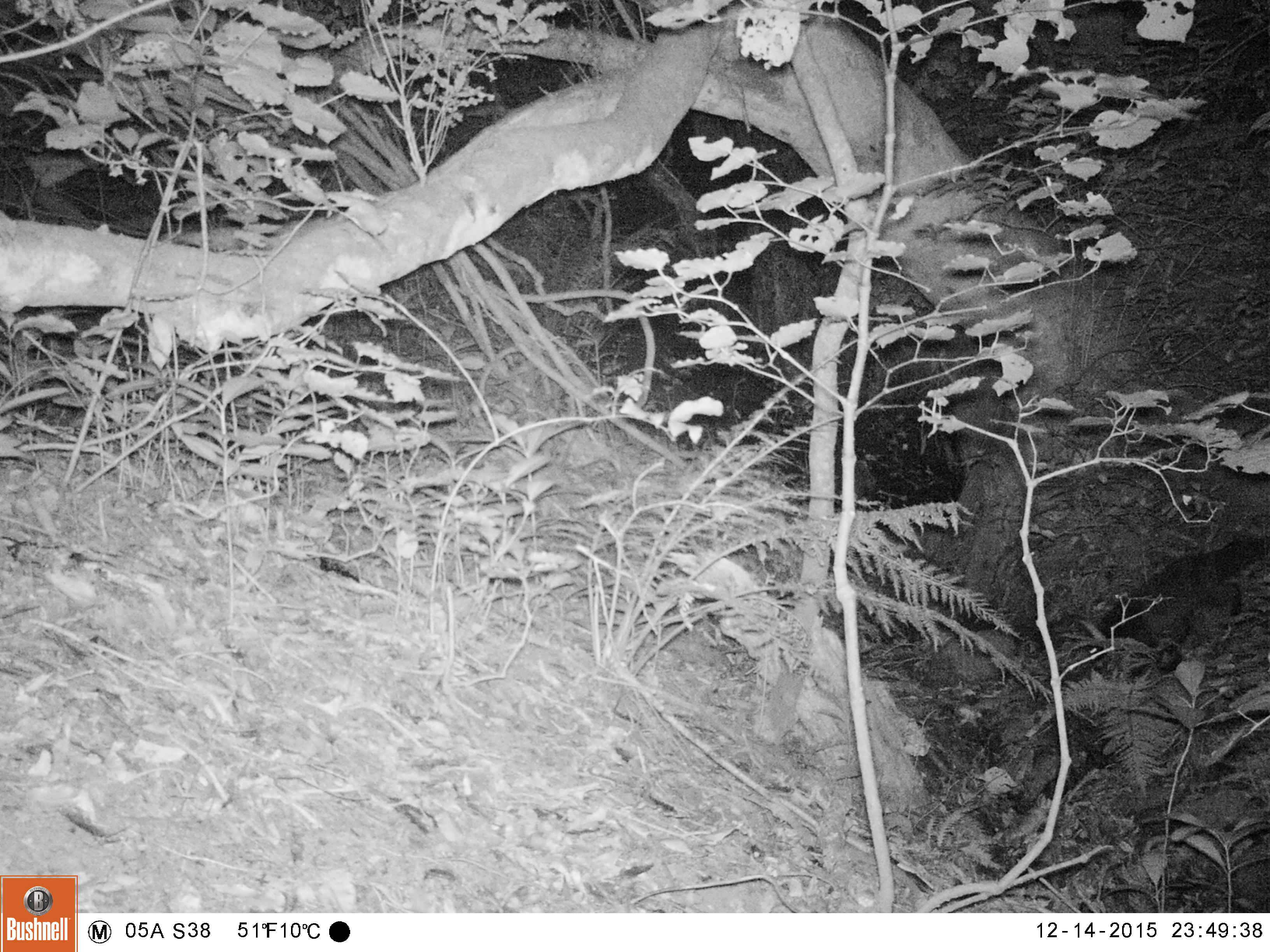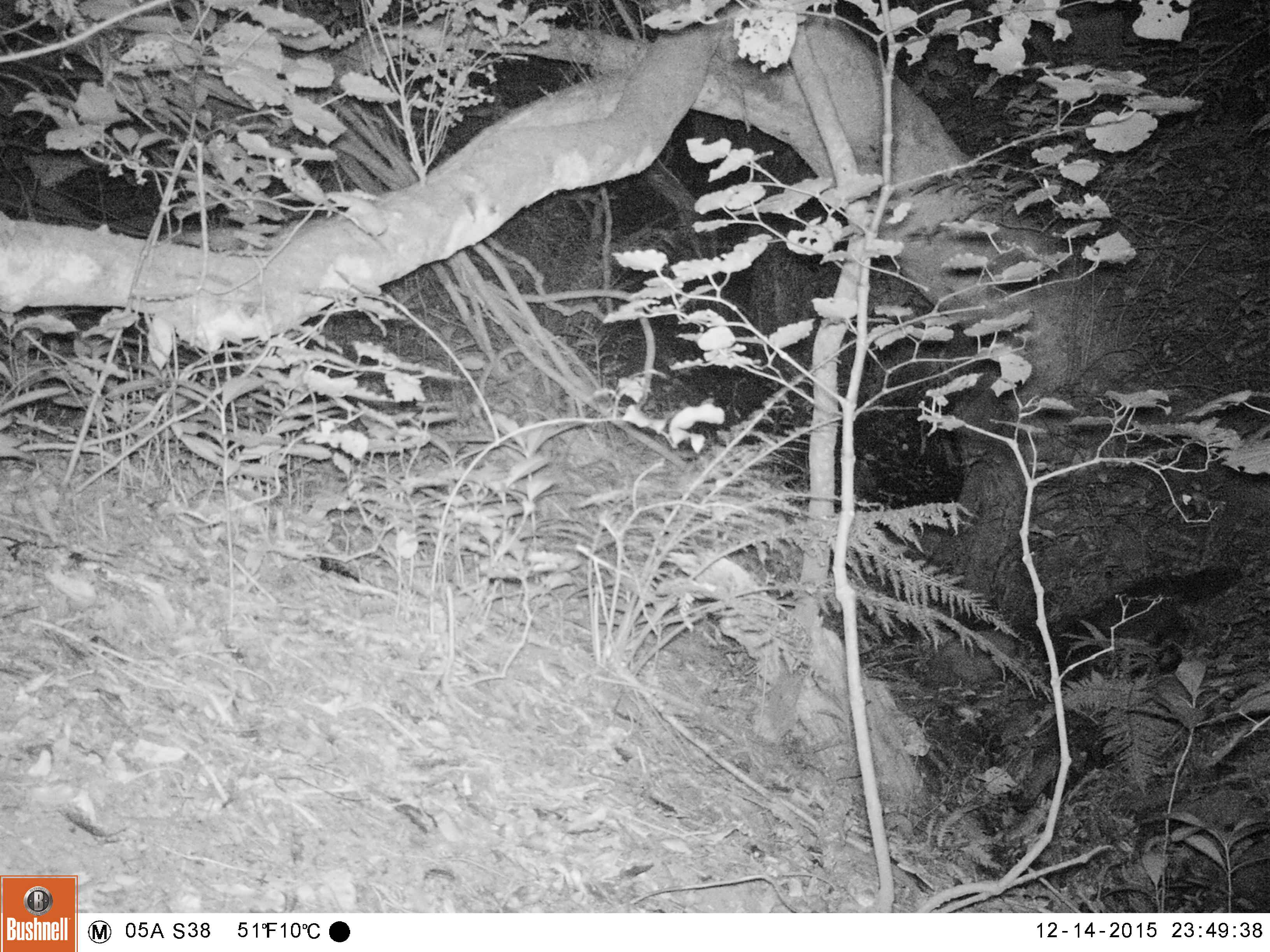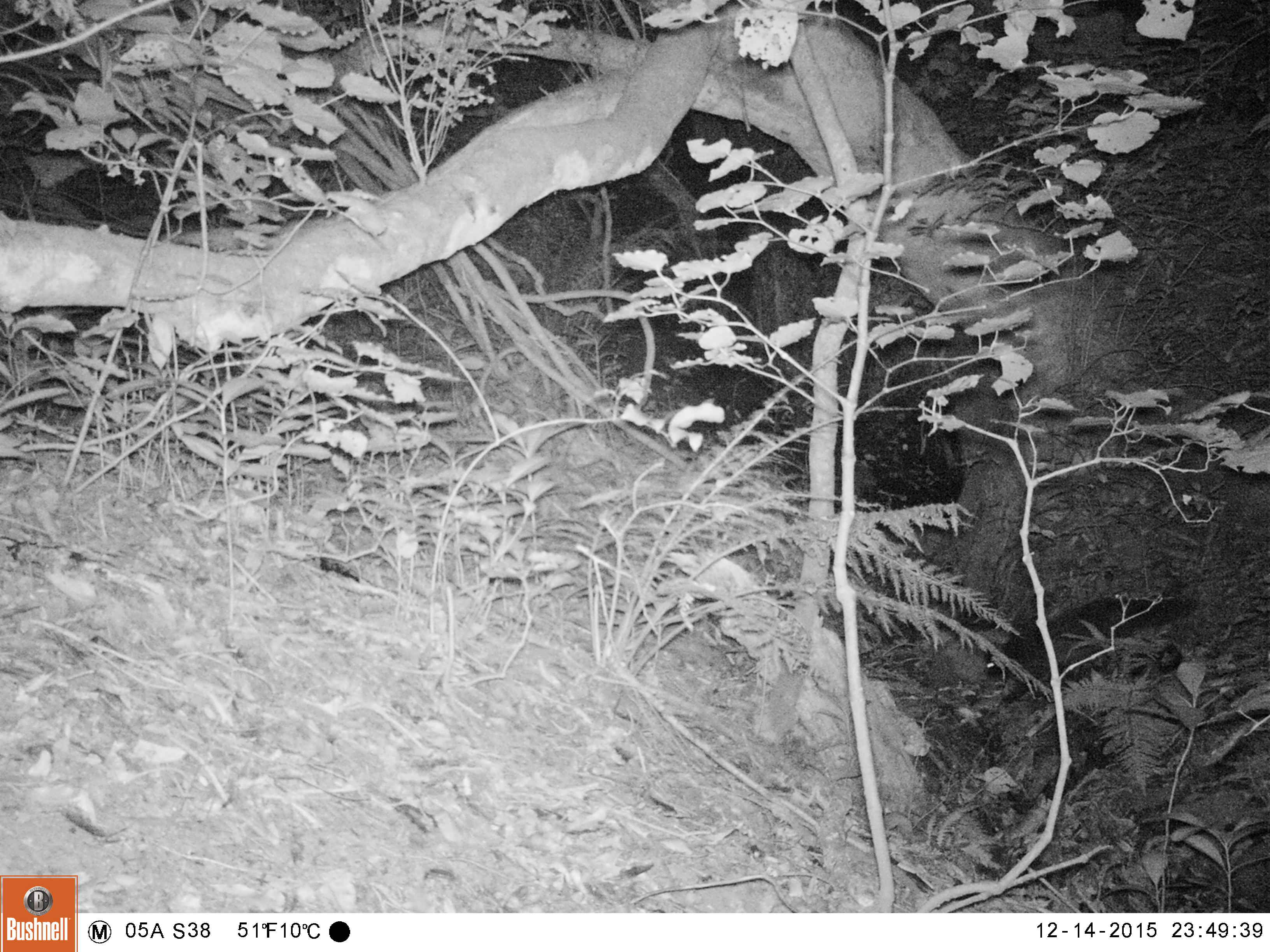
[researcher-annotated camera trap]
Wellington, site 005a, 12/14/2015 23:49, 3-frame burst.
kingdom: Animalia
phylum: Chordata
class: Mammalia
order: Carnivora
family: Felidae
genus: Felis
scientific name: Felis catus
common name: cat